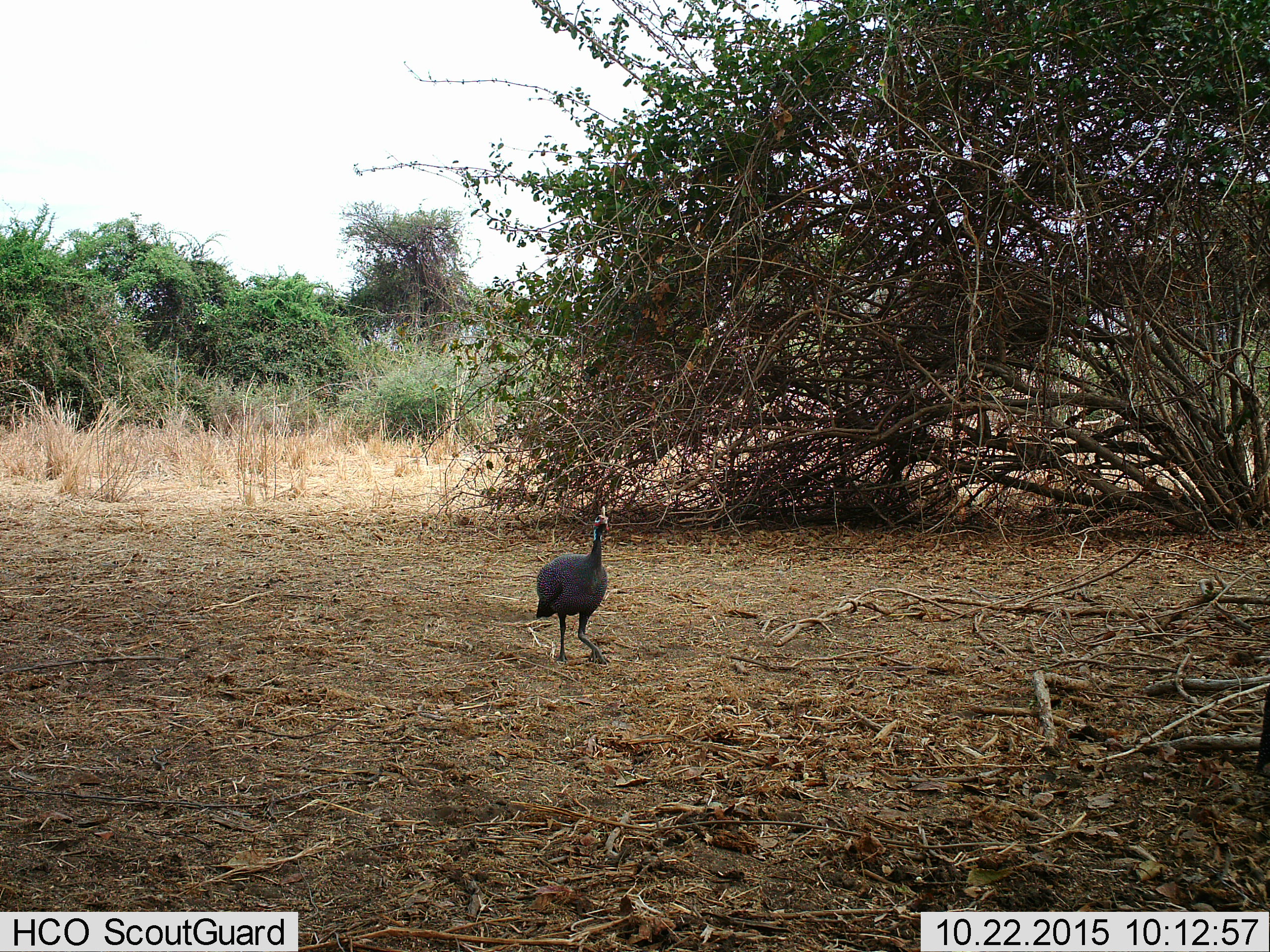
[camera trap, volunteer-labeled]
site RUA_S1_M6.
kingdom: Animalia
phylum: Chordata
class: Aves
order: Galliformes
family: Numididae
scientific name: Numididae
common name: guineafowl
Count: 1.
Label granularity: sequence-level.